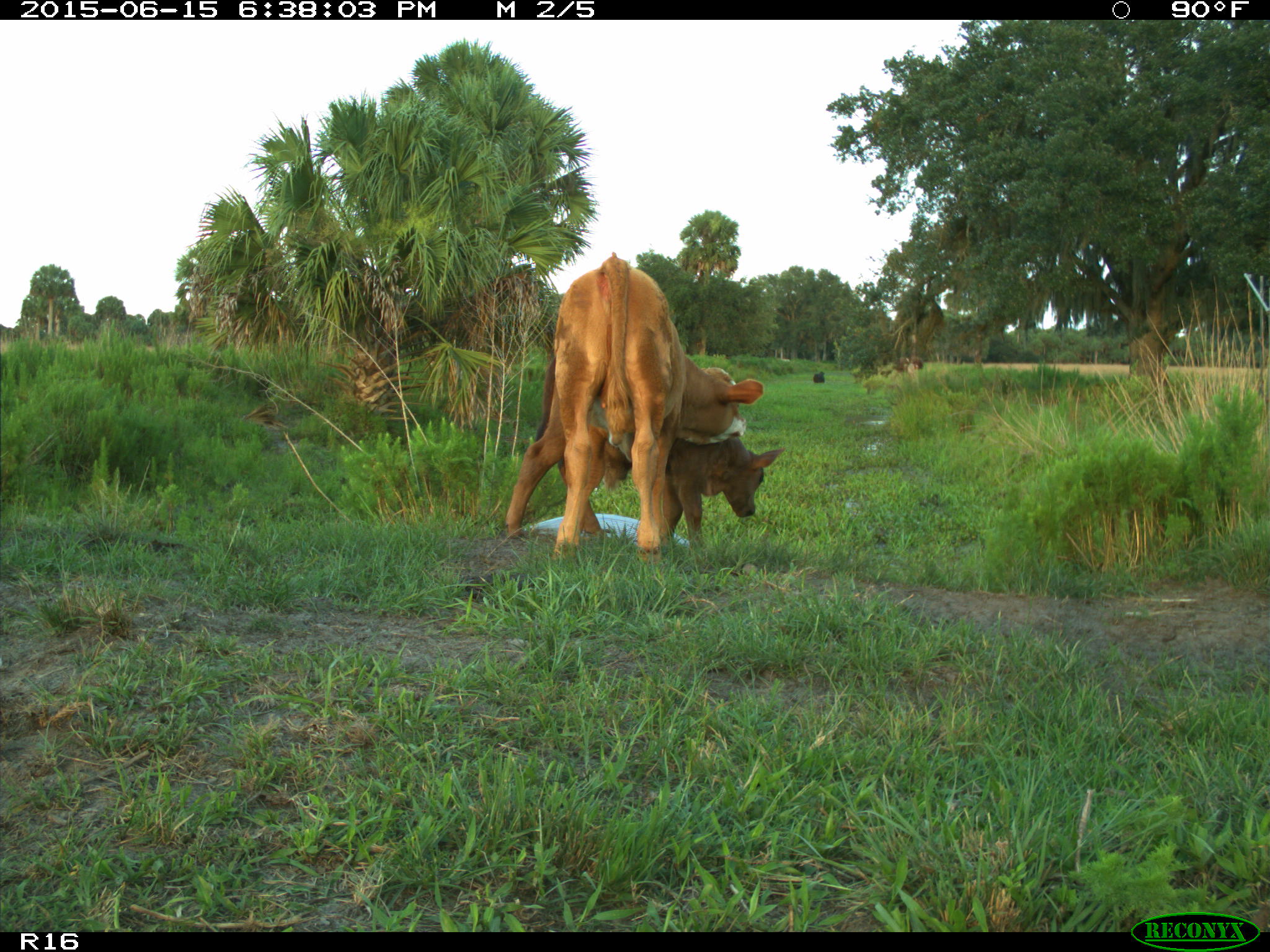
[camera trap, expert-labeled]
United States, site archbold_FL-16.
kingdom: Animalia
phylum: Chordata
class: Mammalia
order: Artiodactyla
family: Bovidae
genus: Bos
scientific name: Bos taurus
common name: domestic cow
Bos taurus (domestic cow).